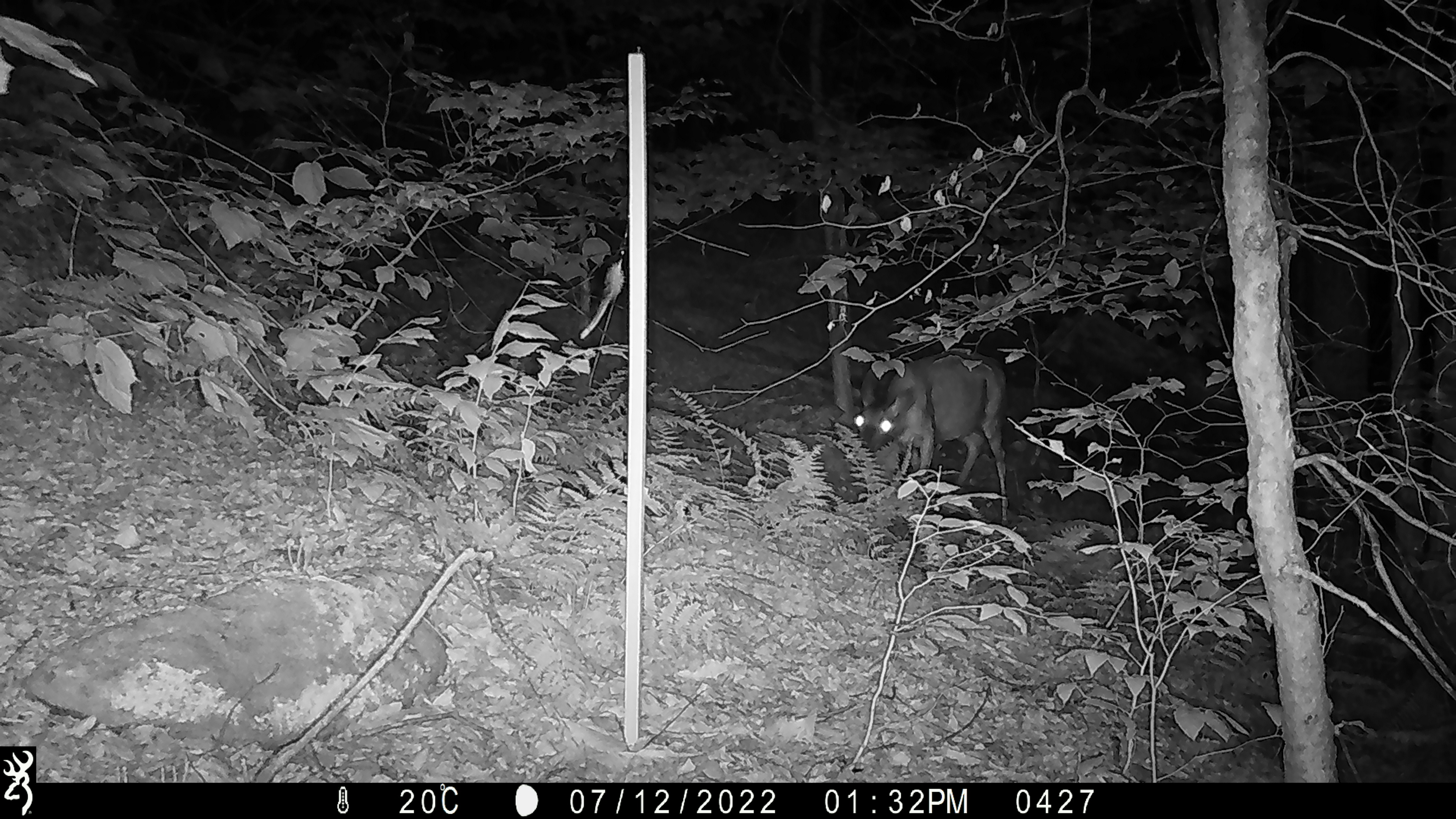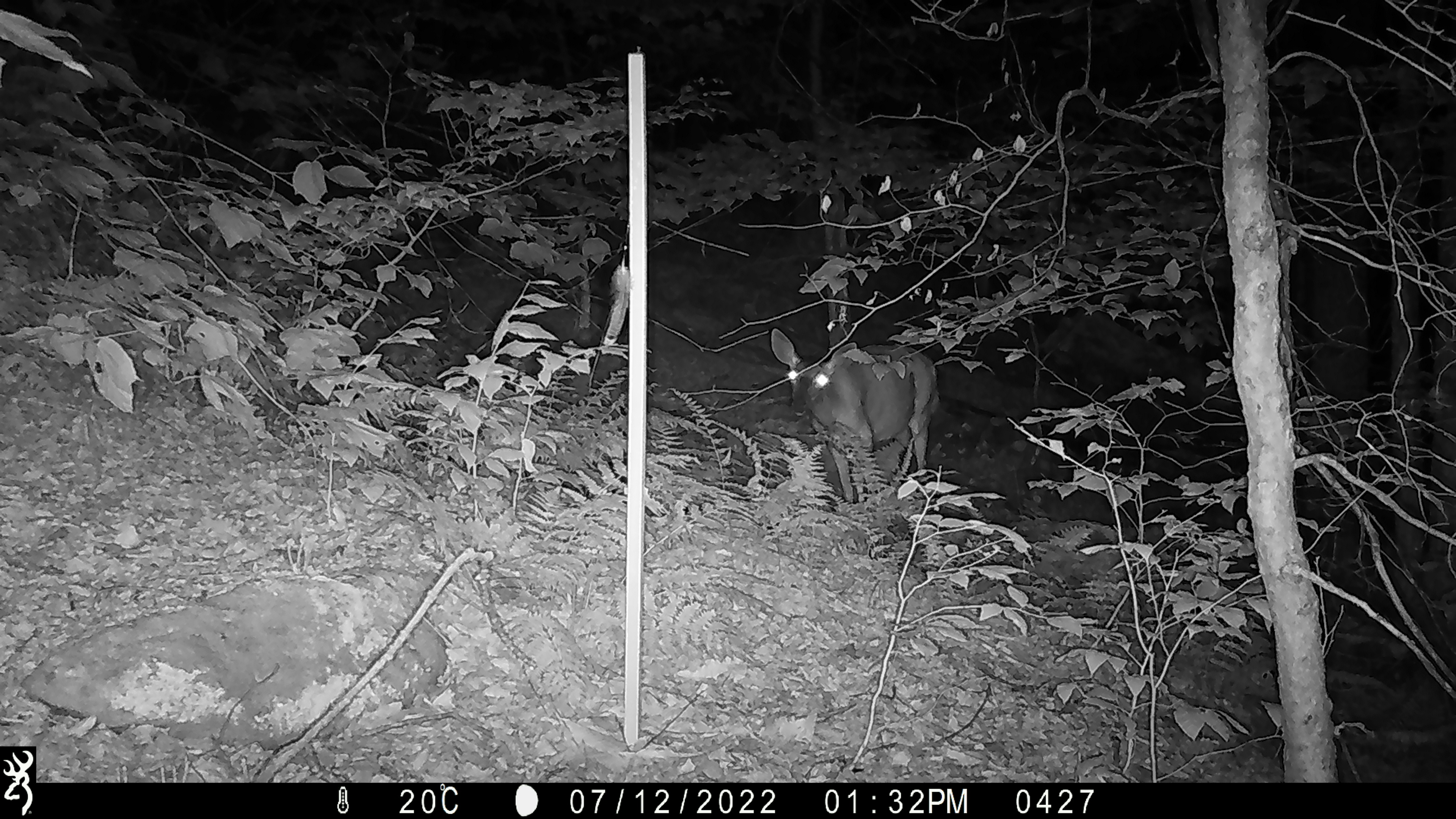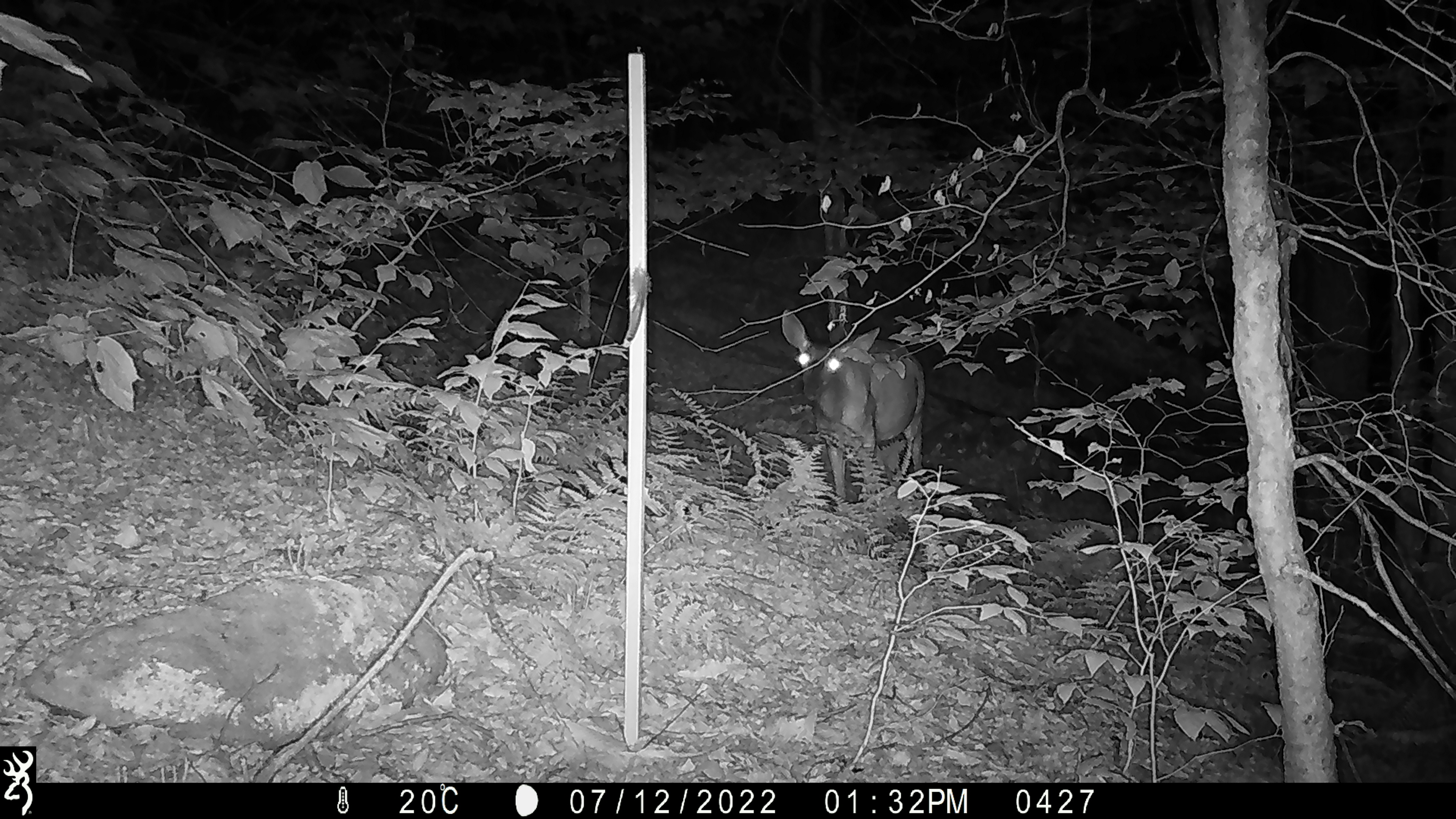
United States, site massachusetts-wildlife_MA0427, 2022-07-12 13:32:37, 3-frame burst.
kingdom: Animalia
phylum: Chordata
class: Mammalia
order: Artiodactyla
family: Cervidae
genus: Odocoileus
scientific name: Odocoileus virginianus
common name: white-tailed deer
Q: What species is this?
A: White-tailed deer (Odocoileus virginianus).